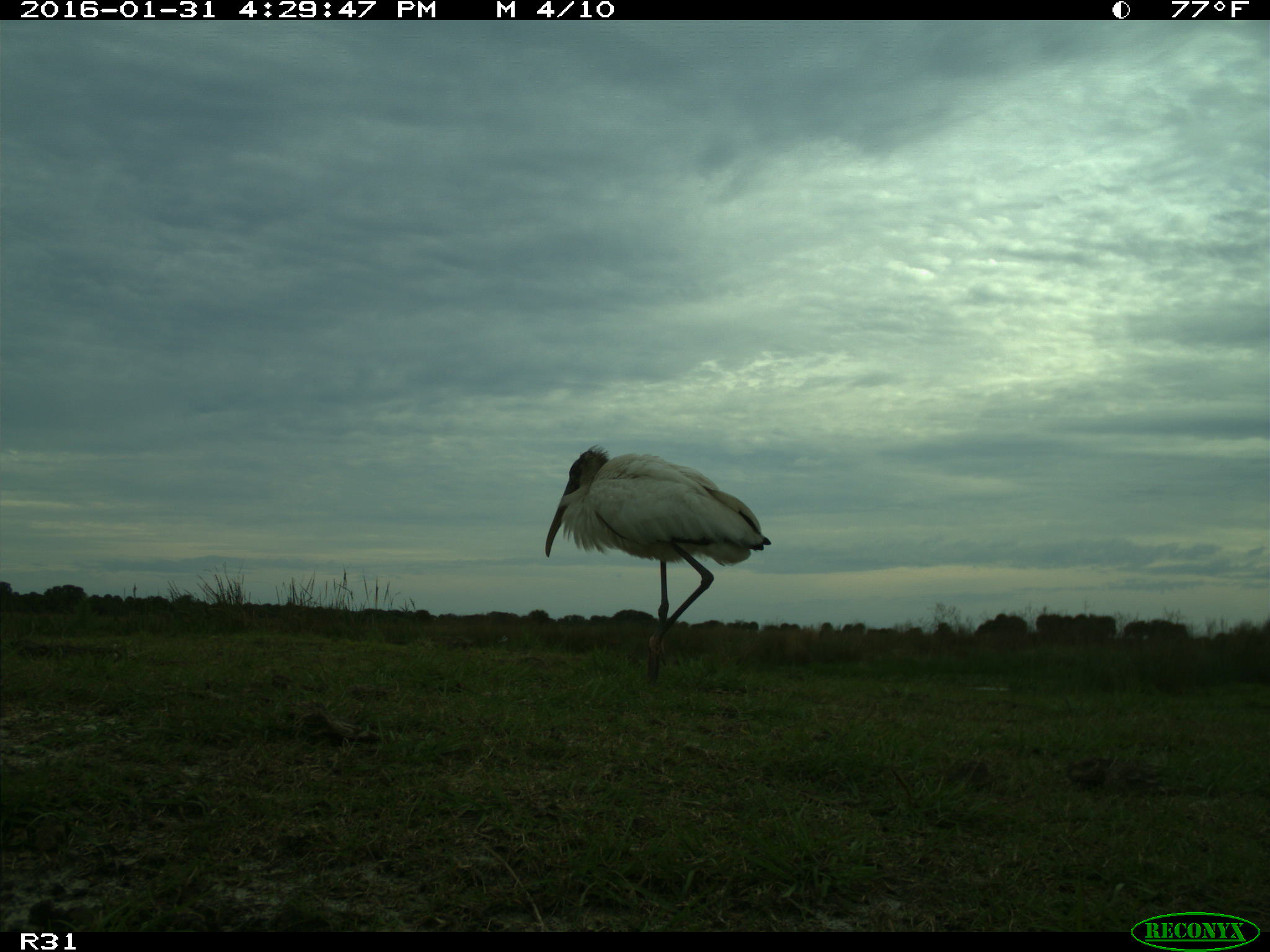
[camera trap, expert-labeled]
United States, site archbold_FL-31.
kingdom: Animalia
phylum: Chordata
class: Aves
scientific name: Aves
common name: birds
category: unidentified bird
Unidentified bird (birds) (Aves).